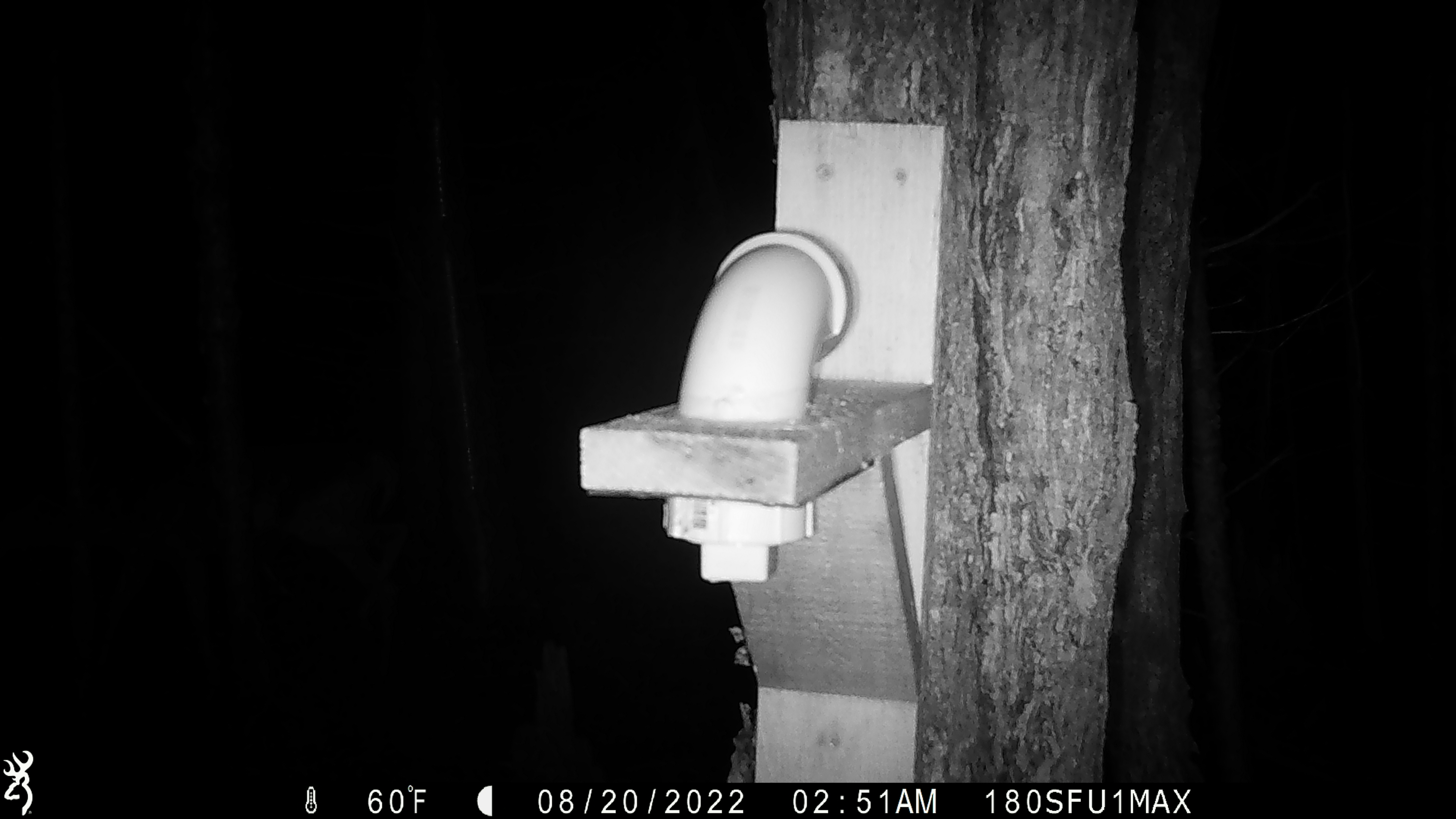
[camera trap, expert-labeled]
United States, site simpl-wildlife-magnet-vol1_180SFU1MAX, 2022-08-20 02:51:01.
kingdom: Animalia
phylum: Chordata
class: Mammalia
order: Artiodactyla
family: Cervidae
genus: Odocoileus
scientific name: Odocoileus virginianus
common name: white-tailed deer